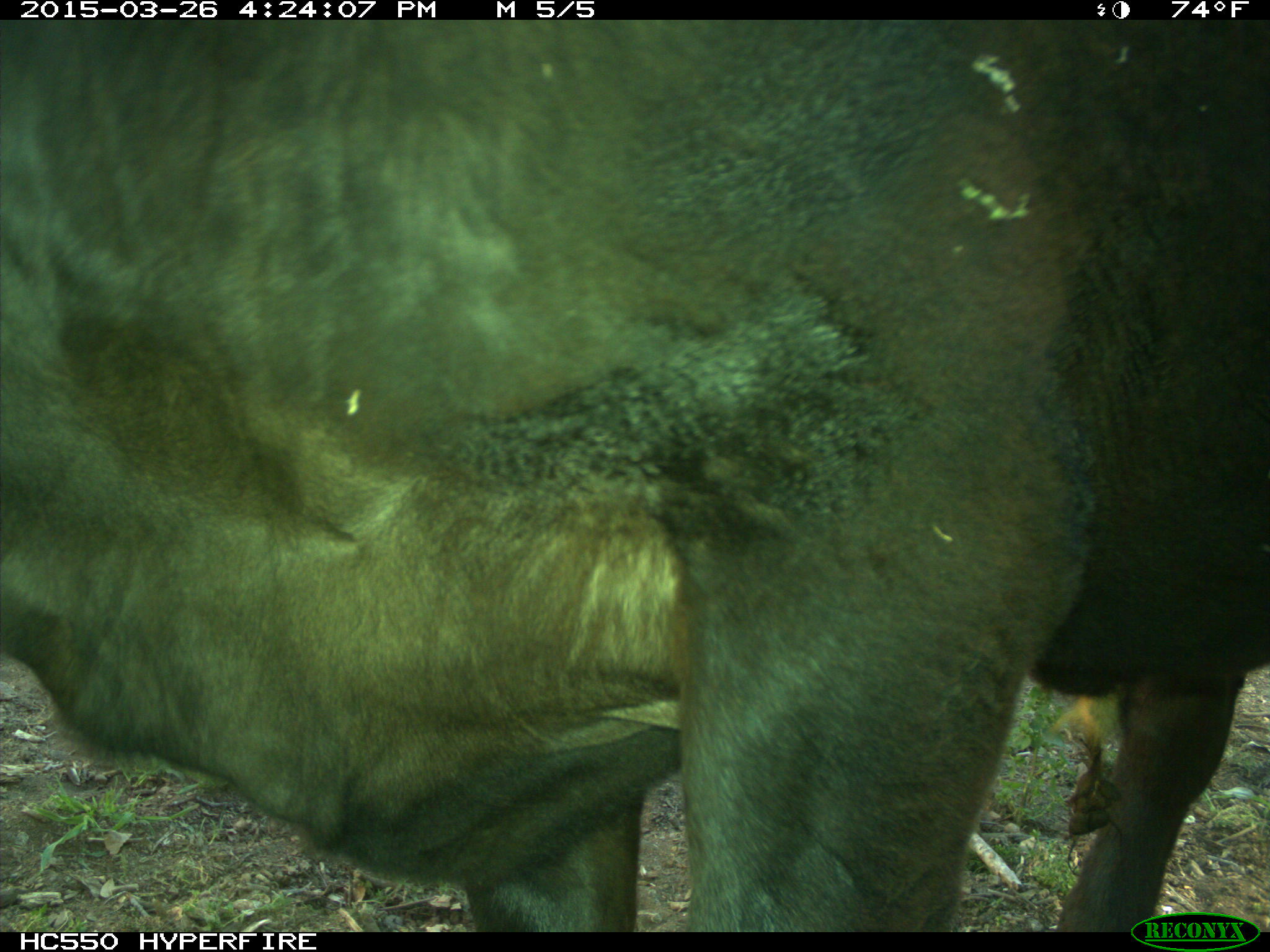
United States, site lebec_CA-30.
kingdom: Animalia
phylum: Chordata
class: Mammalia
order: Artiodactyla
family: Bovidae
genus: Bos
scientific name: Bos taurus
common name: domestic cow